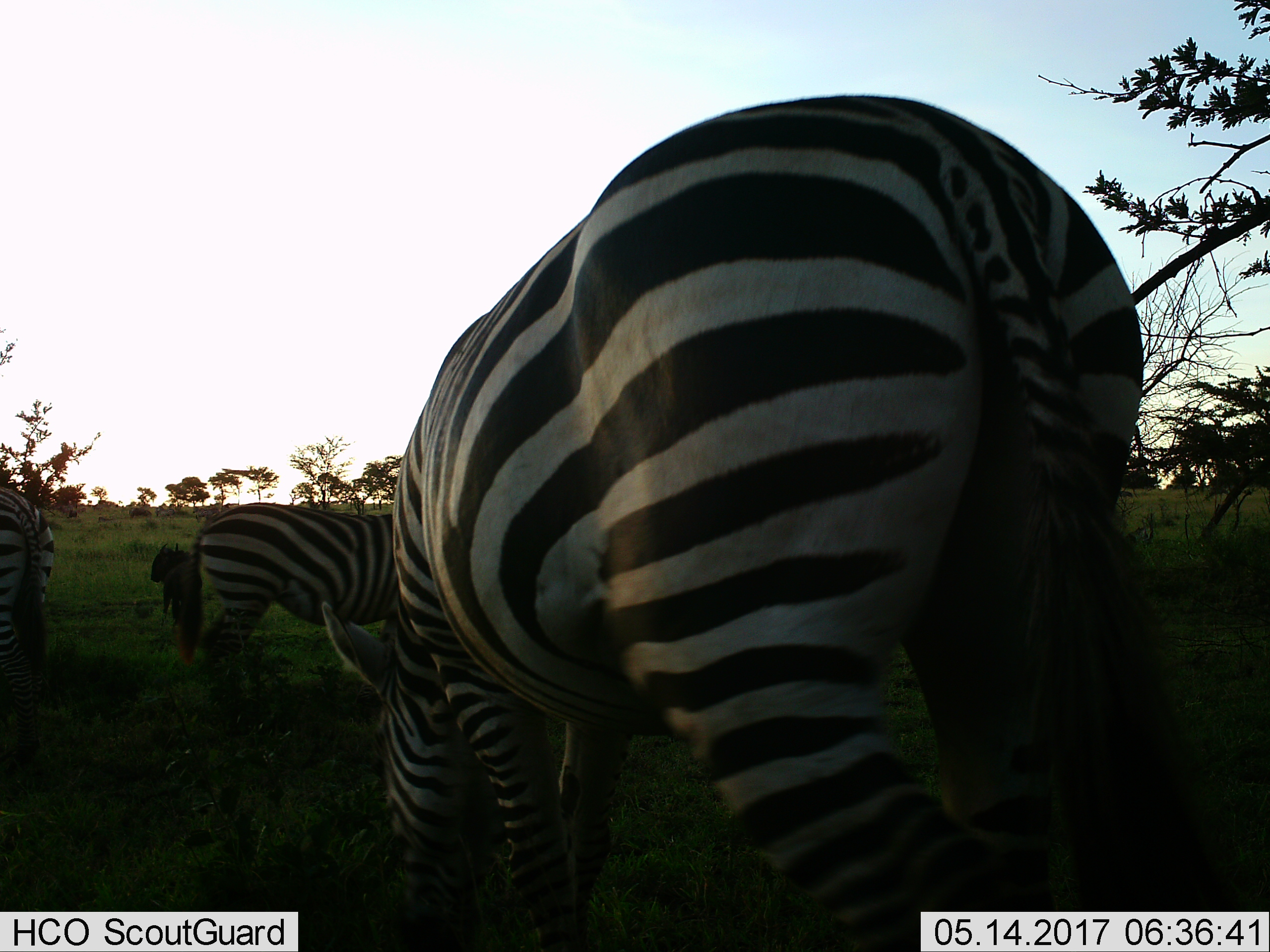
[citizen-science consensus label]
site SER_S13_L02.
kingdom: Animalia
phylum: Chordata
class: Mammalia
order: Perissodactyla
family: Equidae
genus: Equus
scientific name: Equus quagga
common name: plains zebra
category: zebraplains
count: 3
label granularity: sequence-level